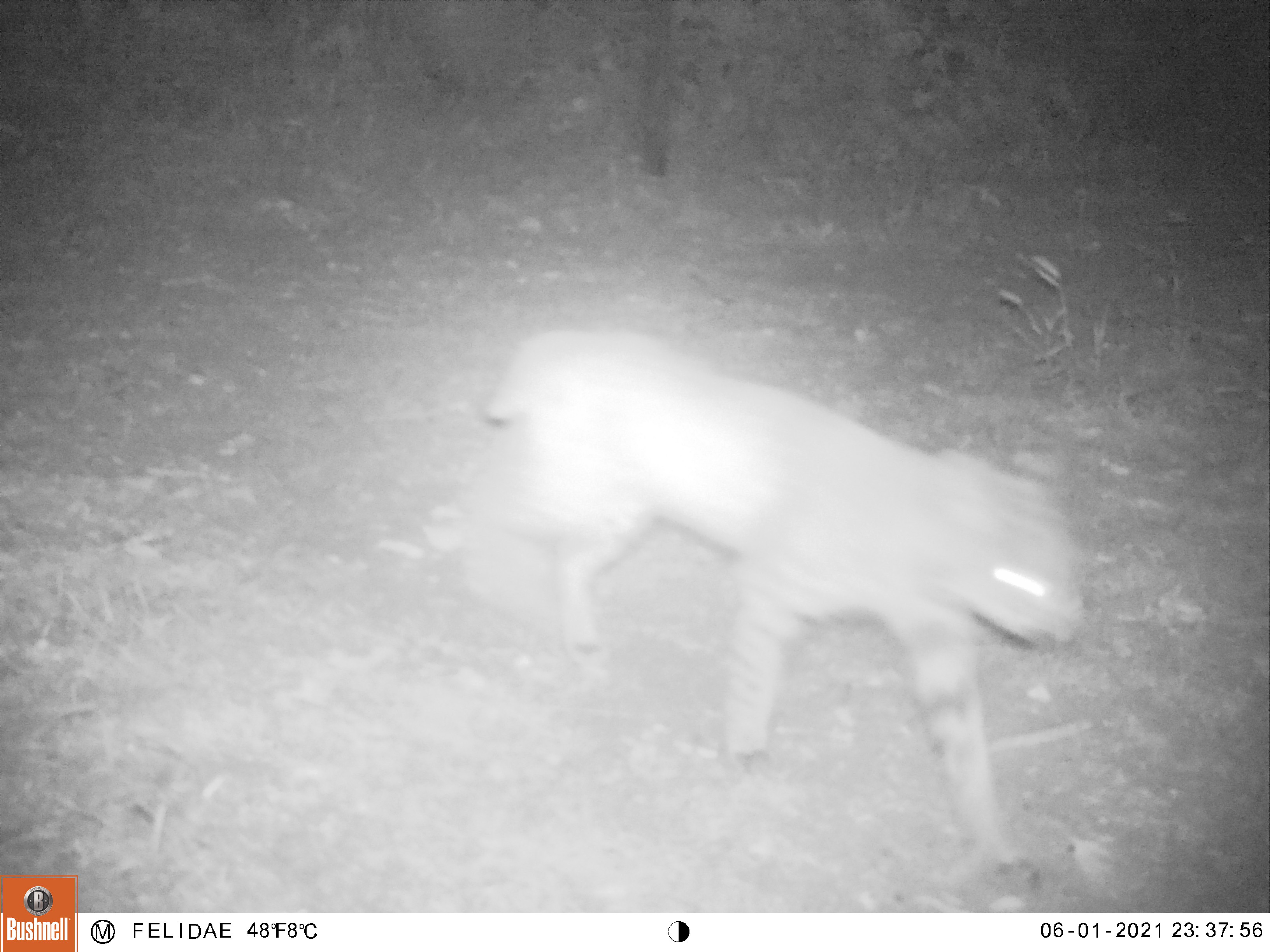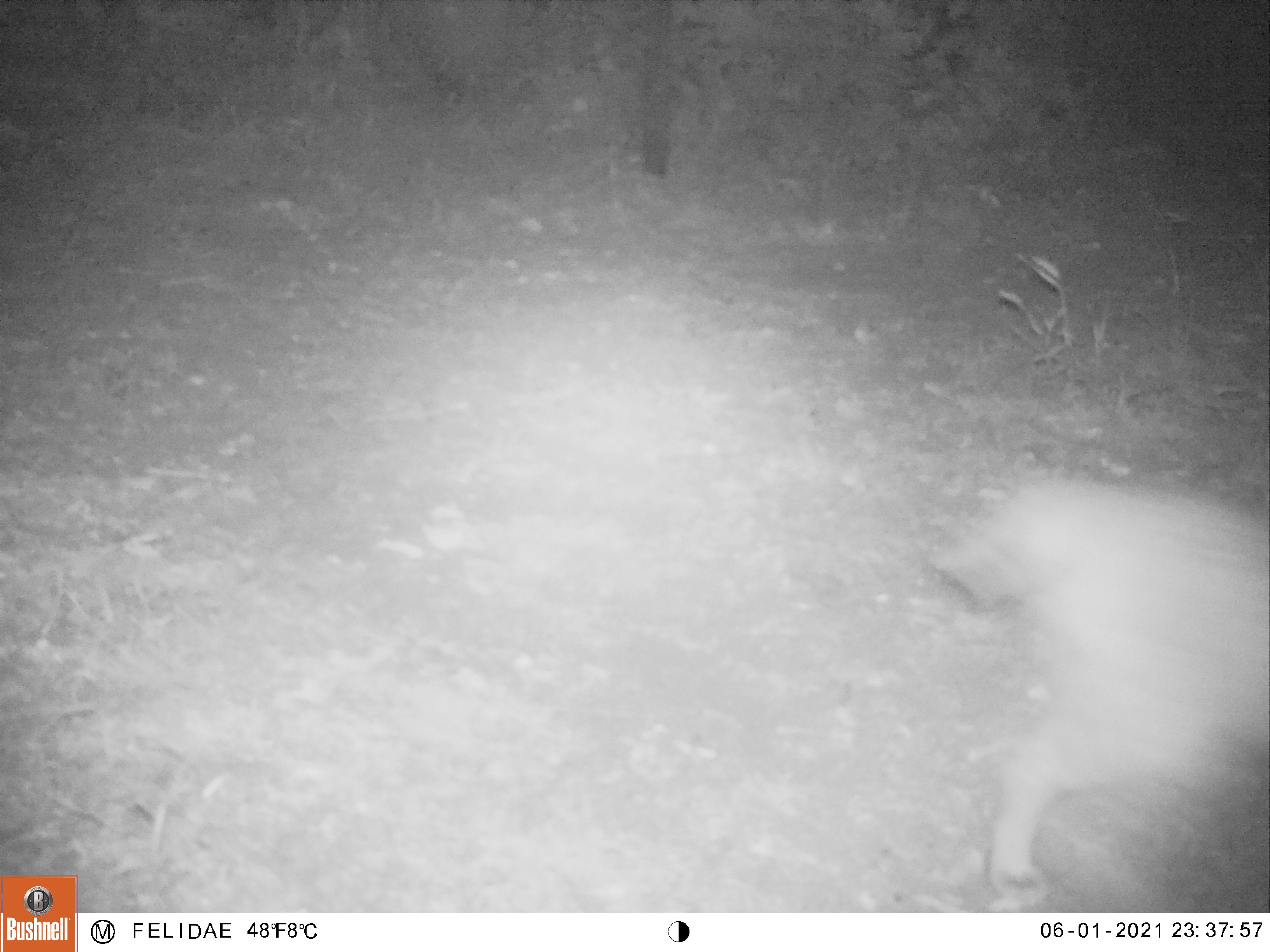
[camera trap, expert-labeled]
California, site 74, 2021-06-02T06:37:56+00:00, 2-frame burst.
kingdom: Animalia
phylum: Chordata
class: Mammalia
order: Carnivora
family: Felidae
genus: Lynx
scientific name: Lynx rufus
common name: bobcat